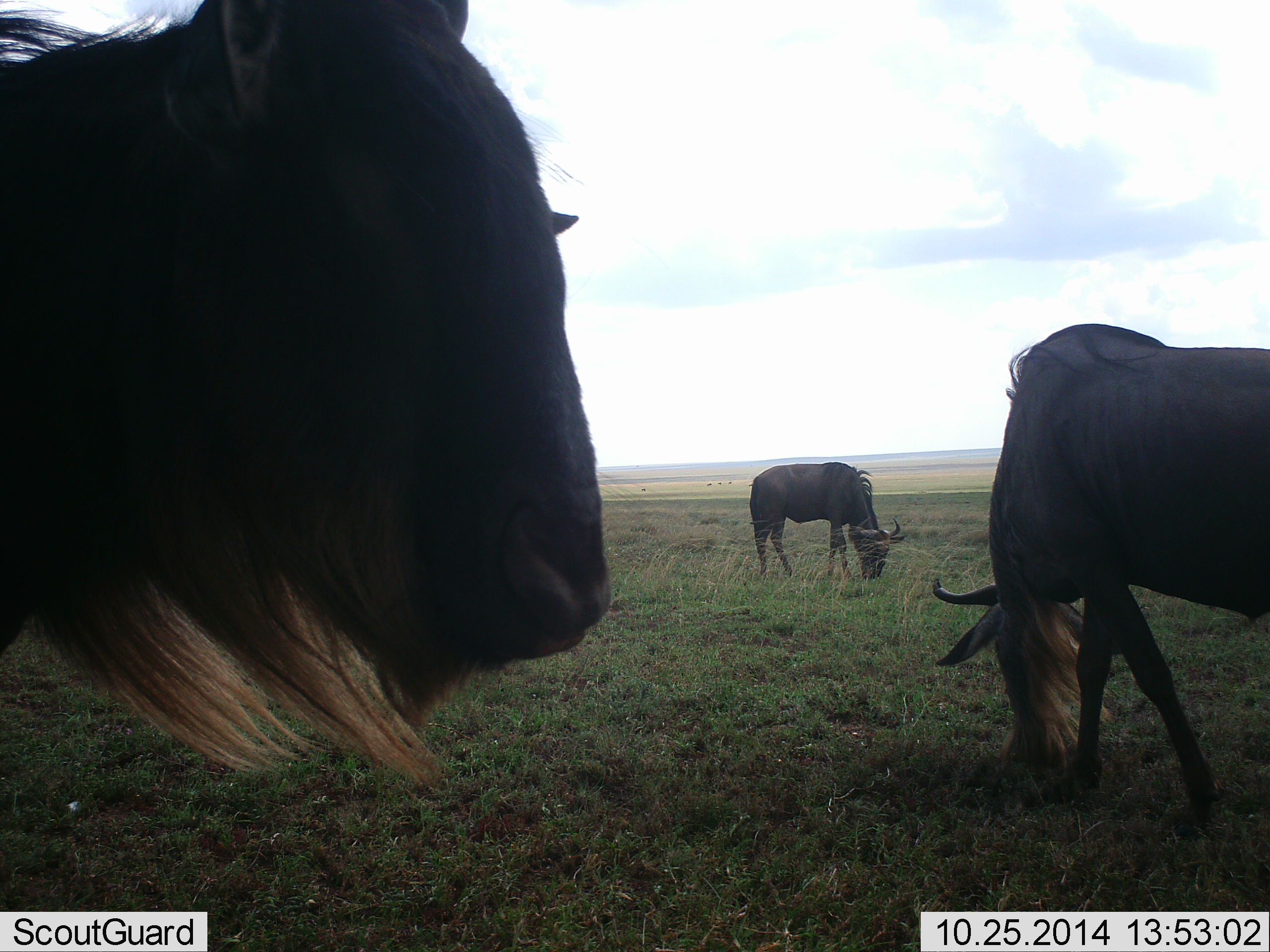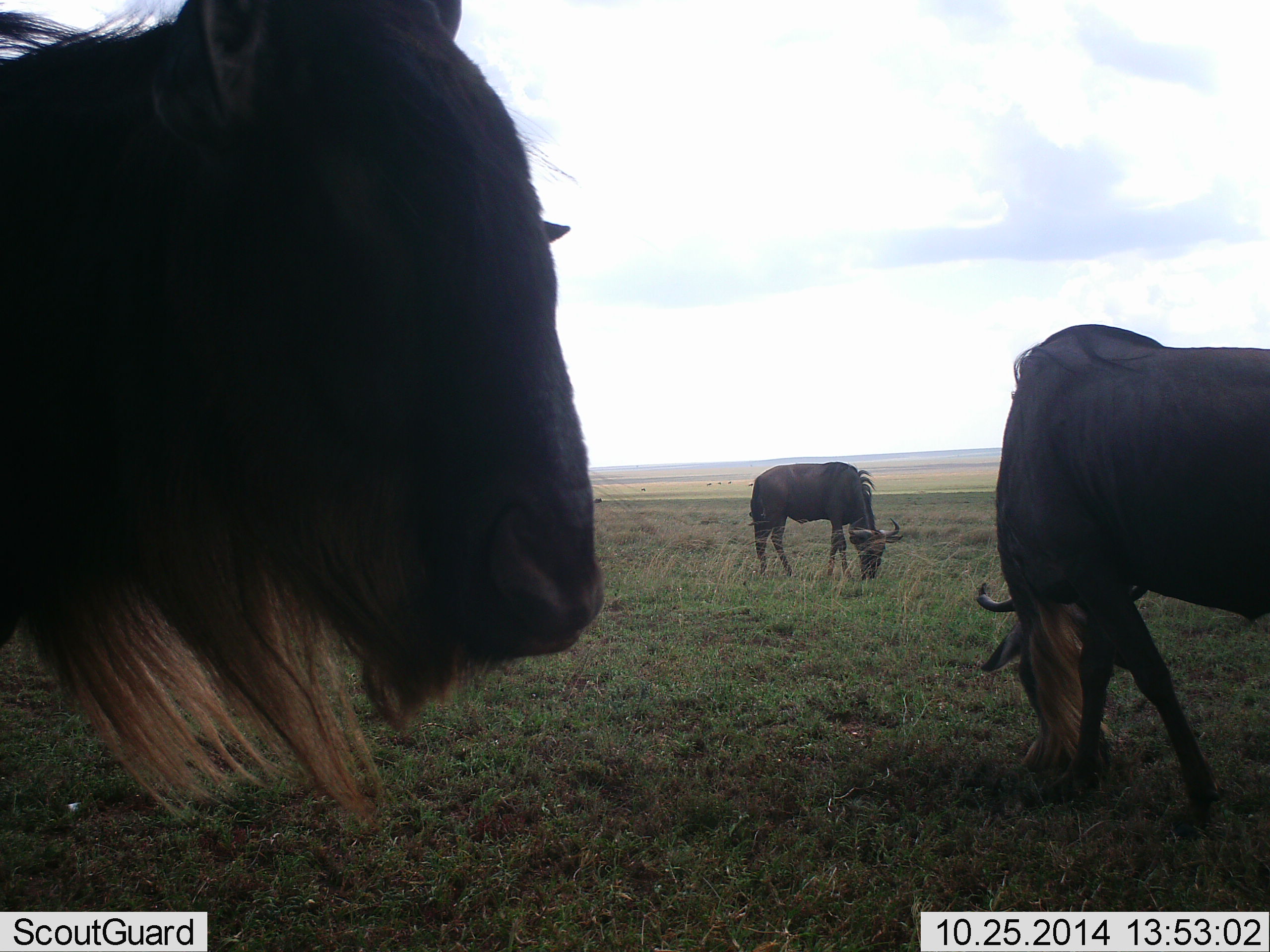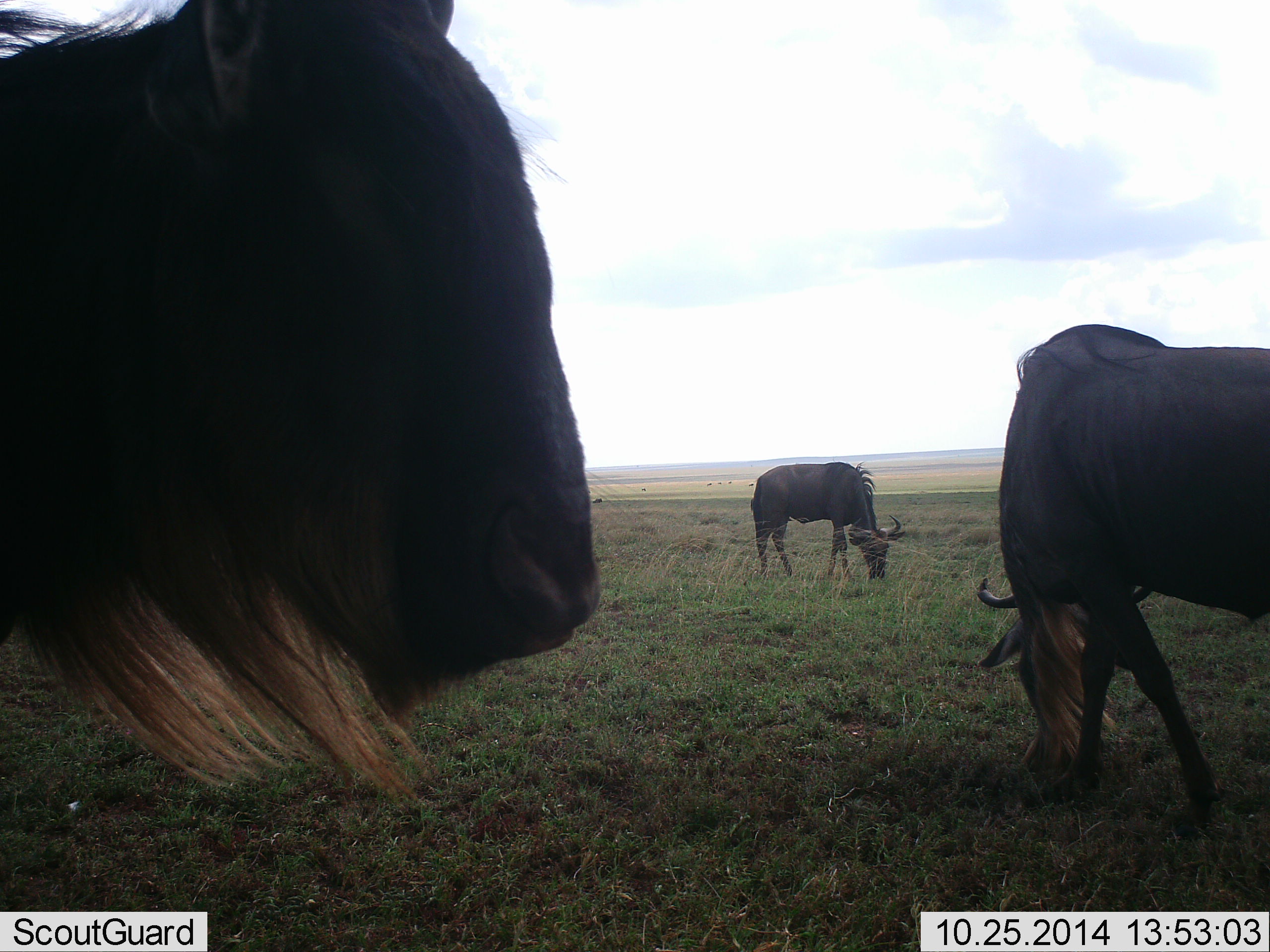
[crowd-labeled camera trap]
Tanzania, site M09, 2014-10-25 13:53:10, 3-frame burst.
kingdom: Animalia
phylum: Chordata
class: Mammalia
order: Artiodactyla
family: Bovidae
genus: Connochaetes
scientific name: Connochaetes taurinus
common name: blue wildebeest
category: wildebeest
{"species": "wildebeest (blue wildebeest) (Connochaetes taurinus)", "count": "3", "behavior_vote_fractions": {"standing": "60%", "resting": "0%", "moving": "0%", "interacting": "0%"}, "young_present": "0%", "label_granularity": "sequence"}